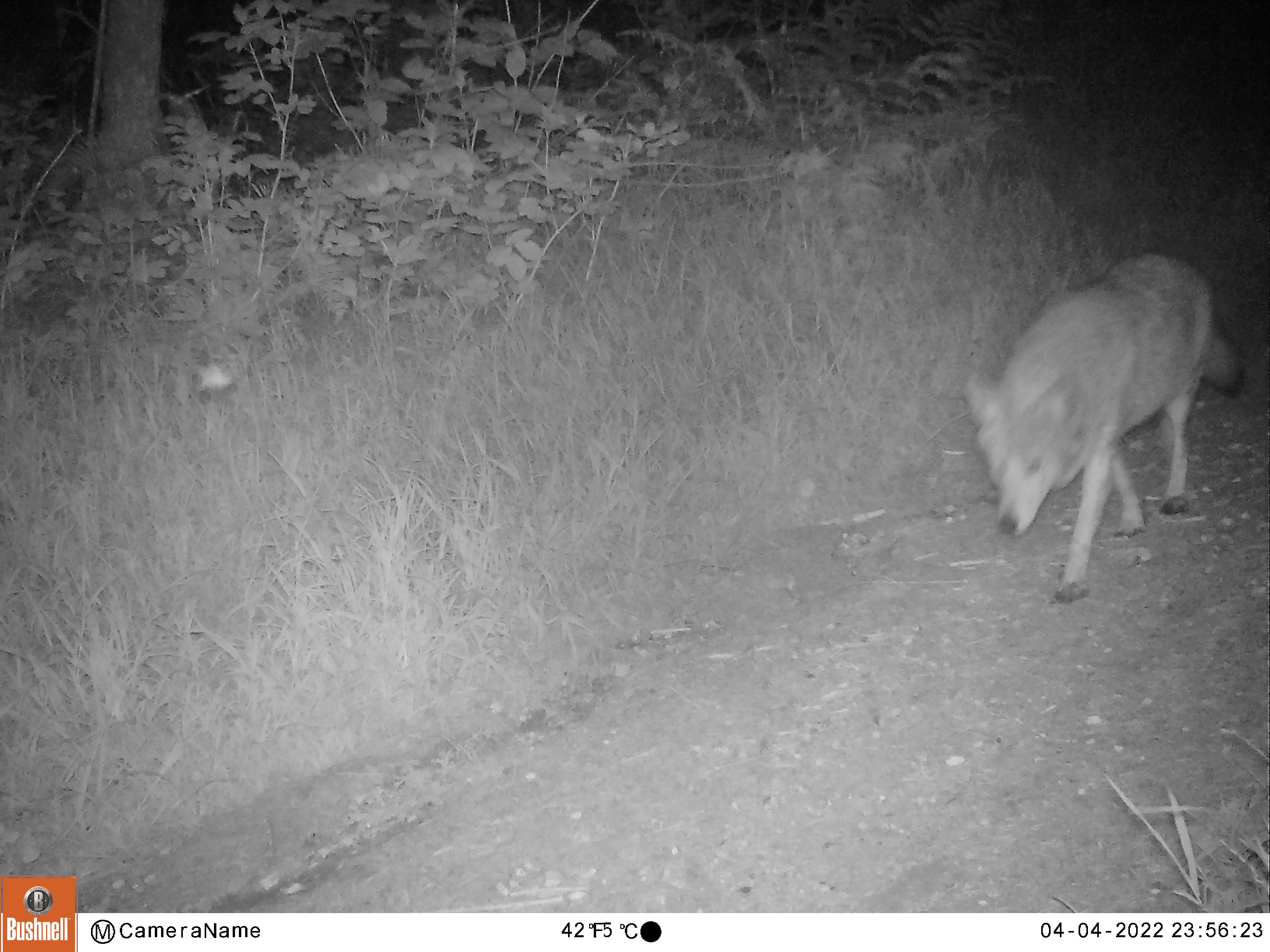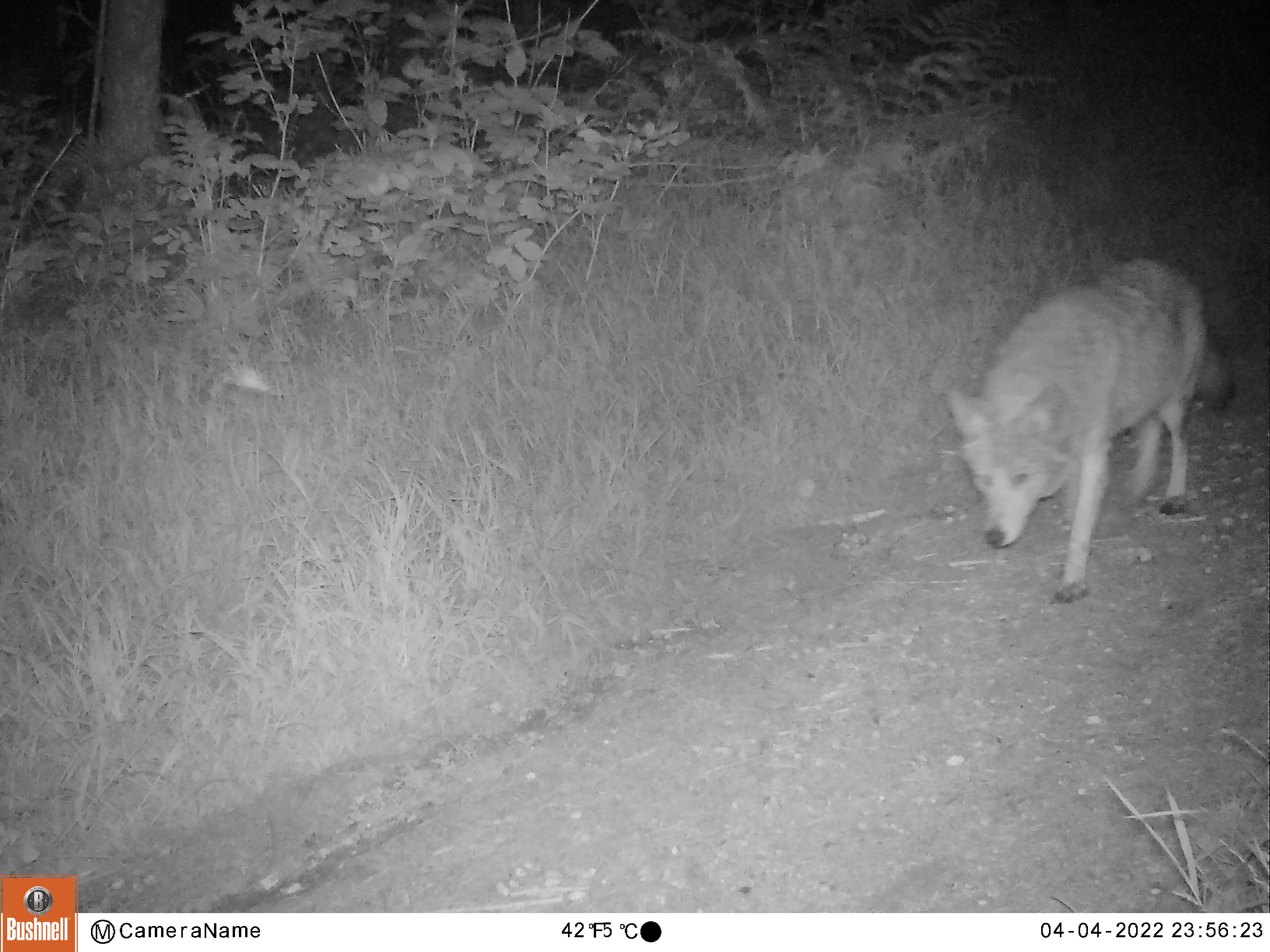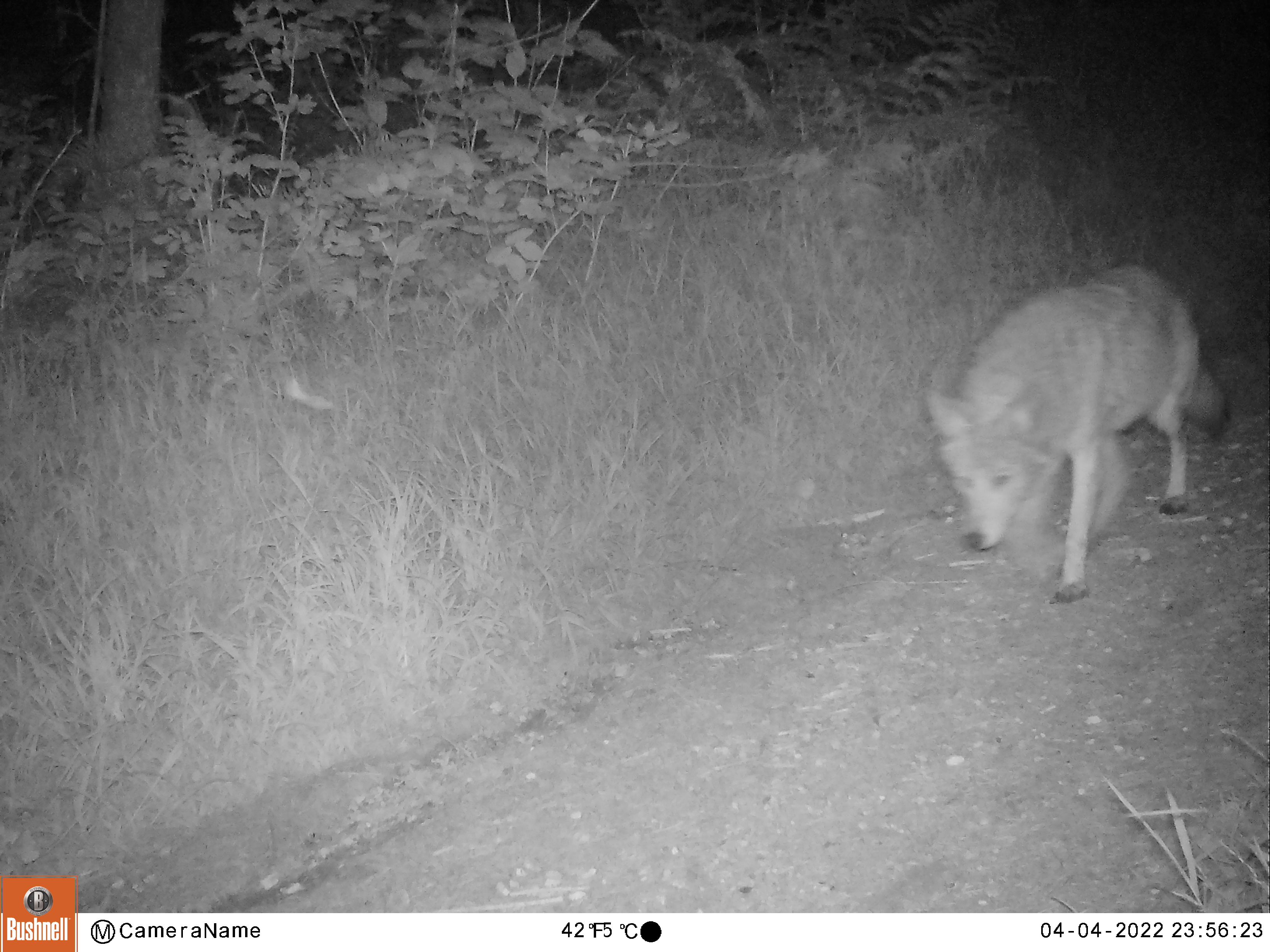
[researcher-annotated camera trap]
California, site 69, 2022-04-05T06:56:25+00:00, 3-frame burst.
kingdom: Animalia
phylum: Chordata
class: Mammalia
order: Carnivora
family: Canidae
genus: Canis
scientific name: Canis latrans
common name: coyote